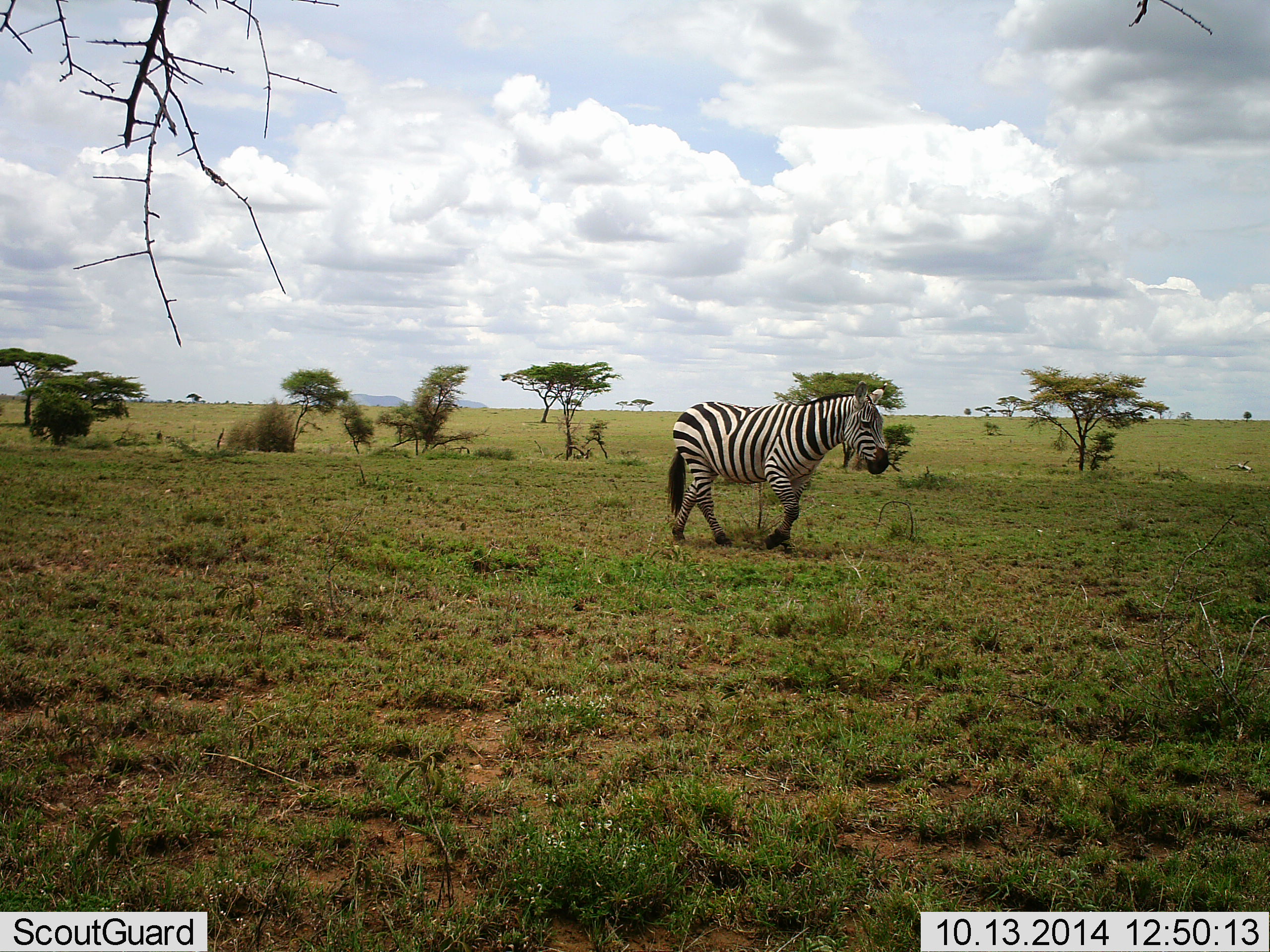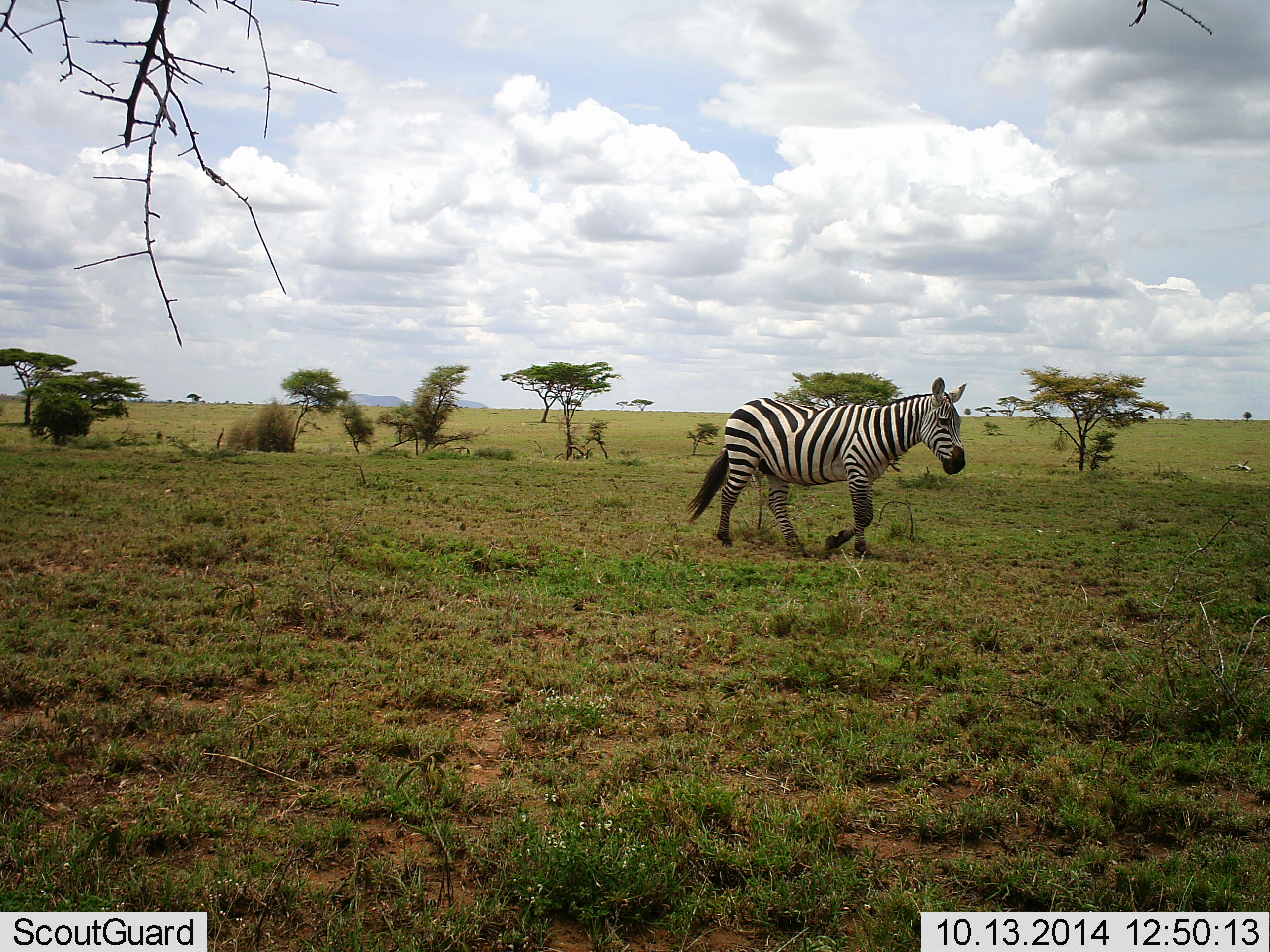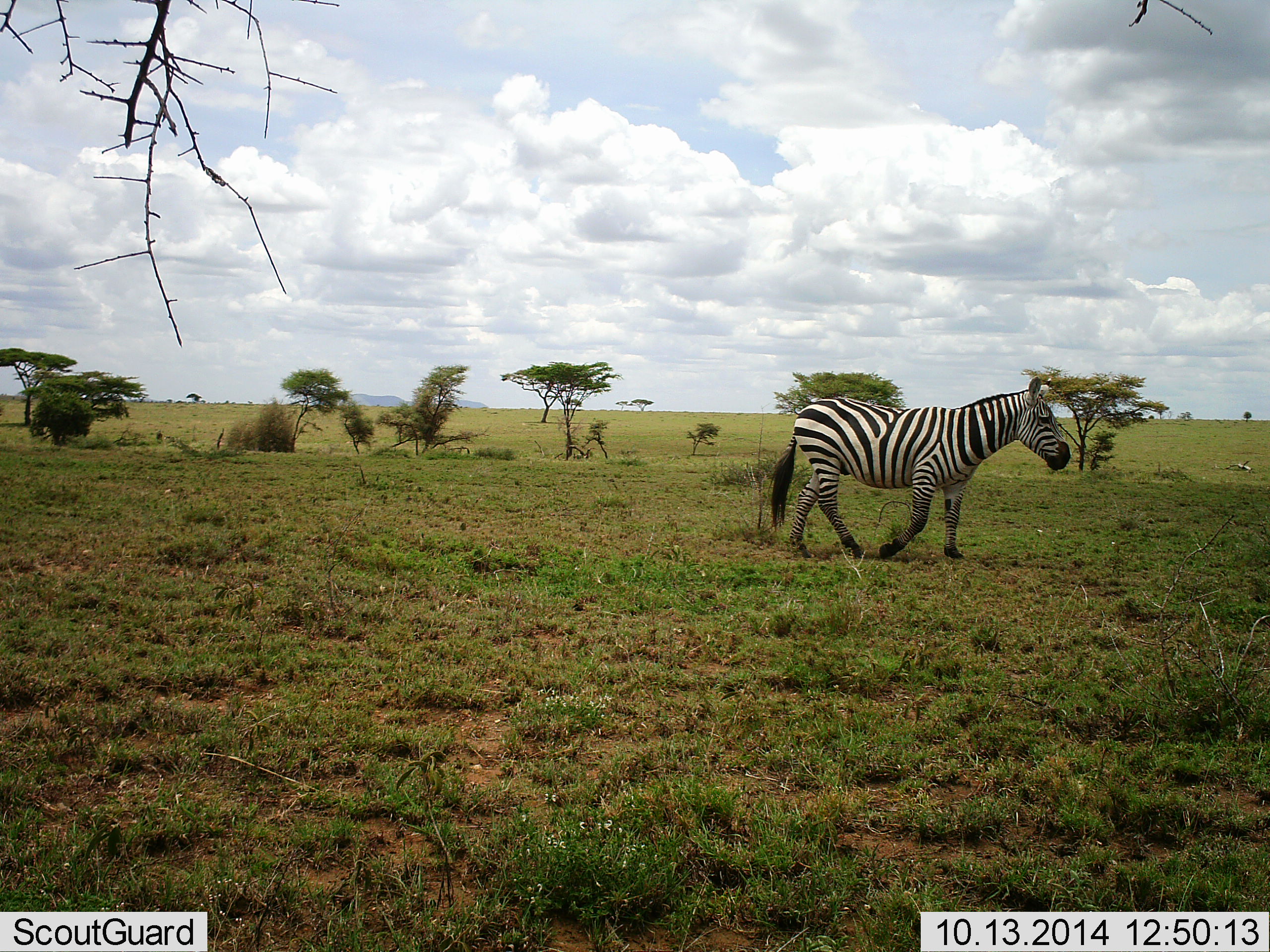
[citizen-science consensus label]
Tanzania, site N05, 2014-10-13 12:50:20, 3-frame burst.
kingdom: Animalia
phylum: Chordata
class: Mammalia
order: Perissodactyla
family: Equidae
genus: Equus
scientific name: Equus quagga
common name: plains zebra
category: zebra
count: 1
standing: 0%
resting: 0%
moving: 100%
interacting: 0%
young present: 0%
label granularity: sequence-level